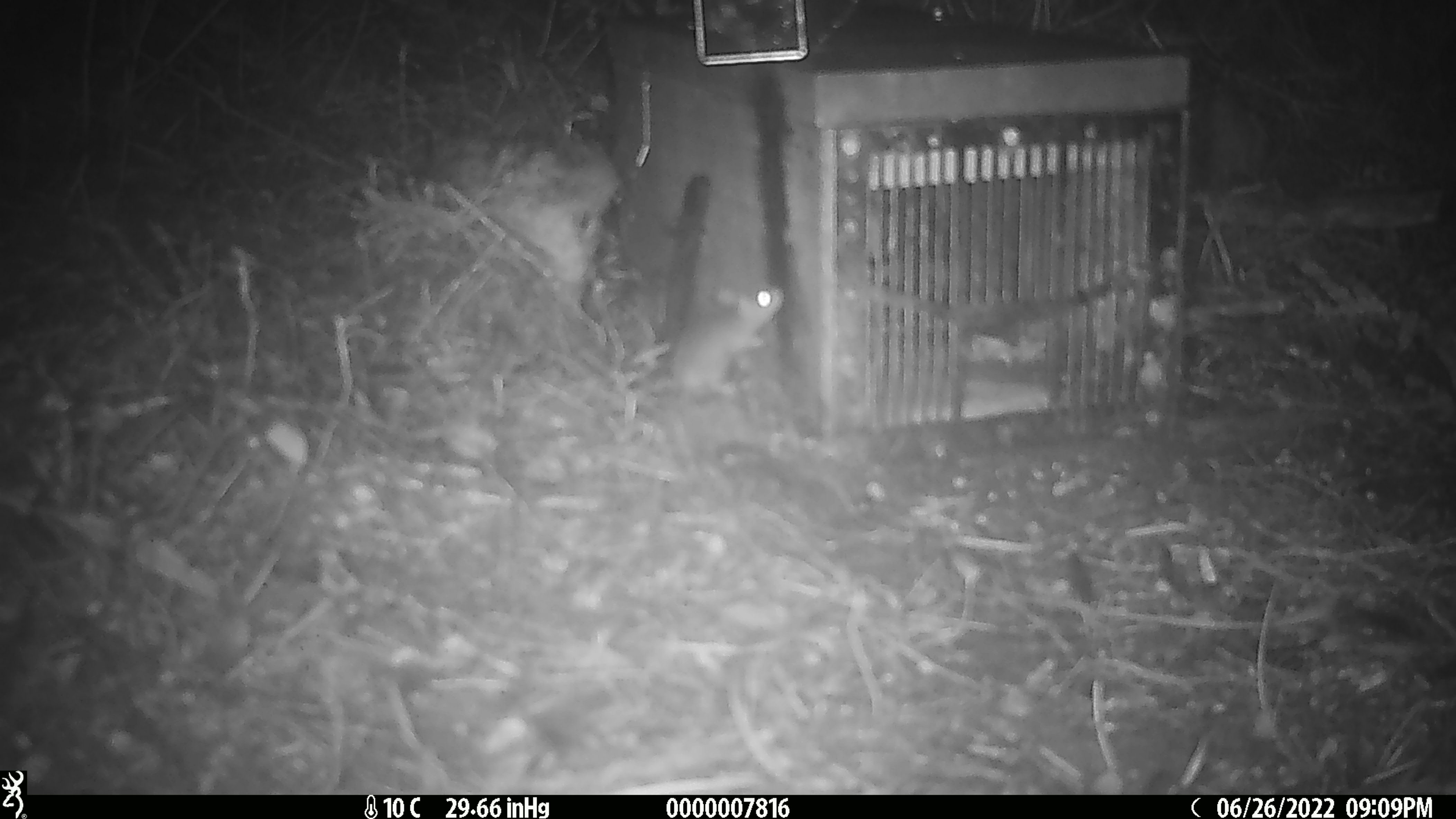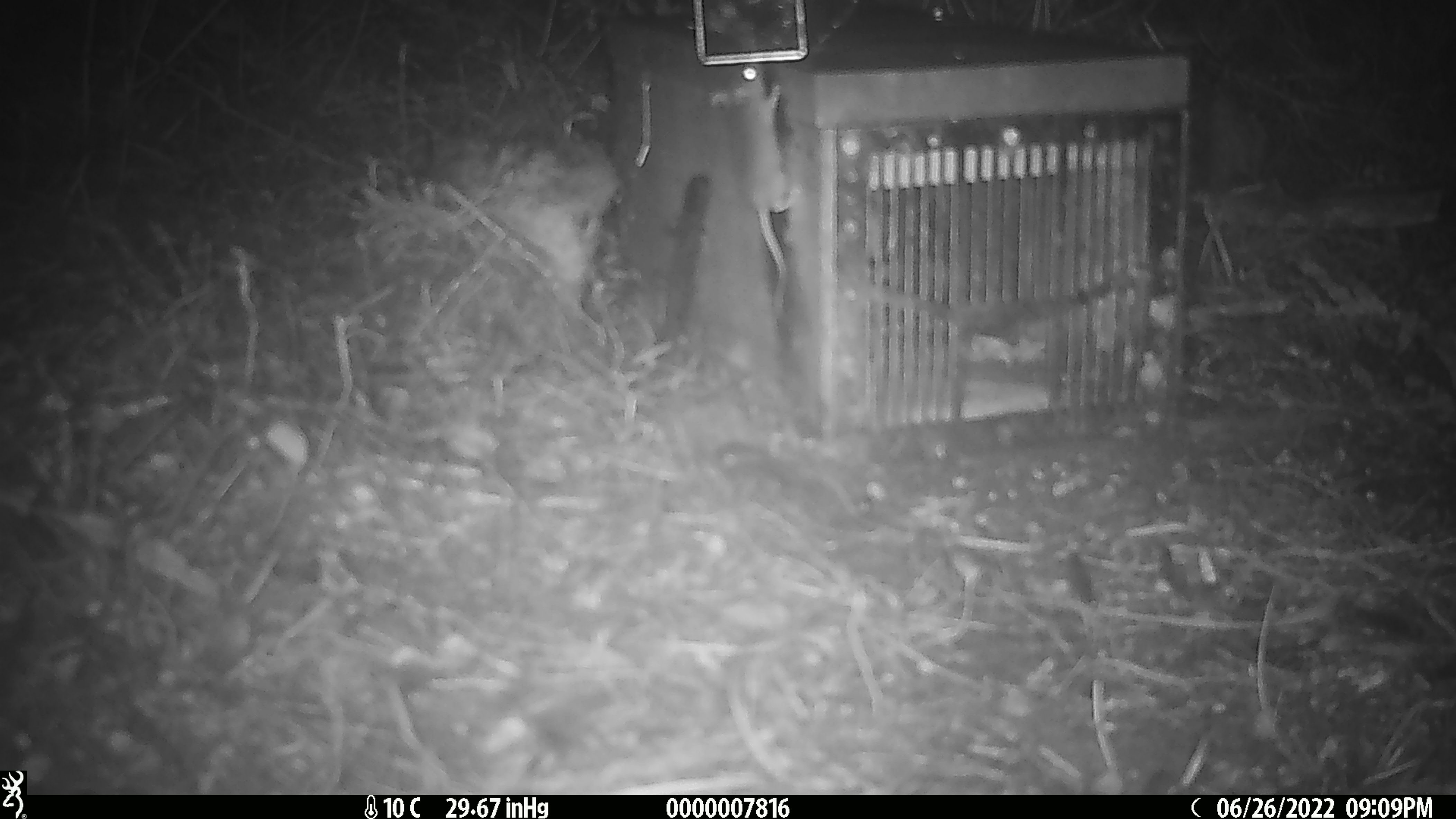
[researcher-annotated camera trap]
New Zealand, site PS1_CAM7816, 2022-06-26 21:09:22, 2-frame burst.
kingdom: Animalia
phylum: Chordata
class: Mammalia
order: Rodentia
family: Muridae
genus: Mus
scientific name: Mus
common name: mouse